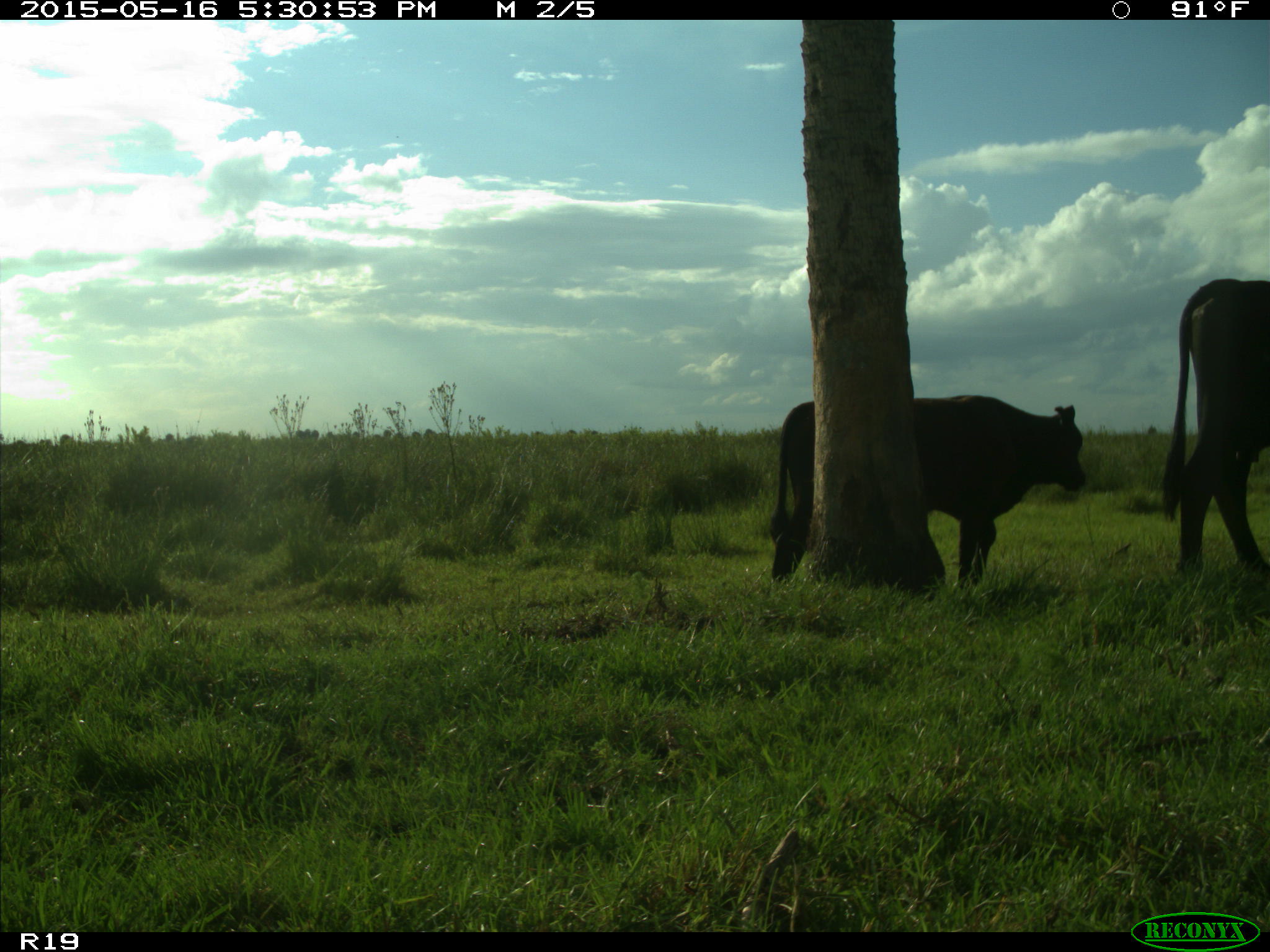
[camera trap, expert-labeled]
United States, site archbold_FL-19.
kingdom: Animalia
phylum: Chordata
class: Mammalia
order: Artiodactyla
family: Bovidae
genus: Bos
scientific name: Bos taurus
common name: domestic cow